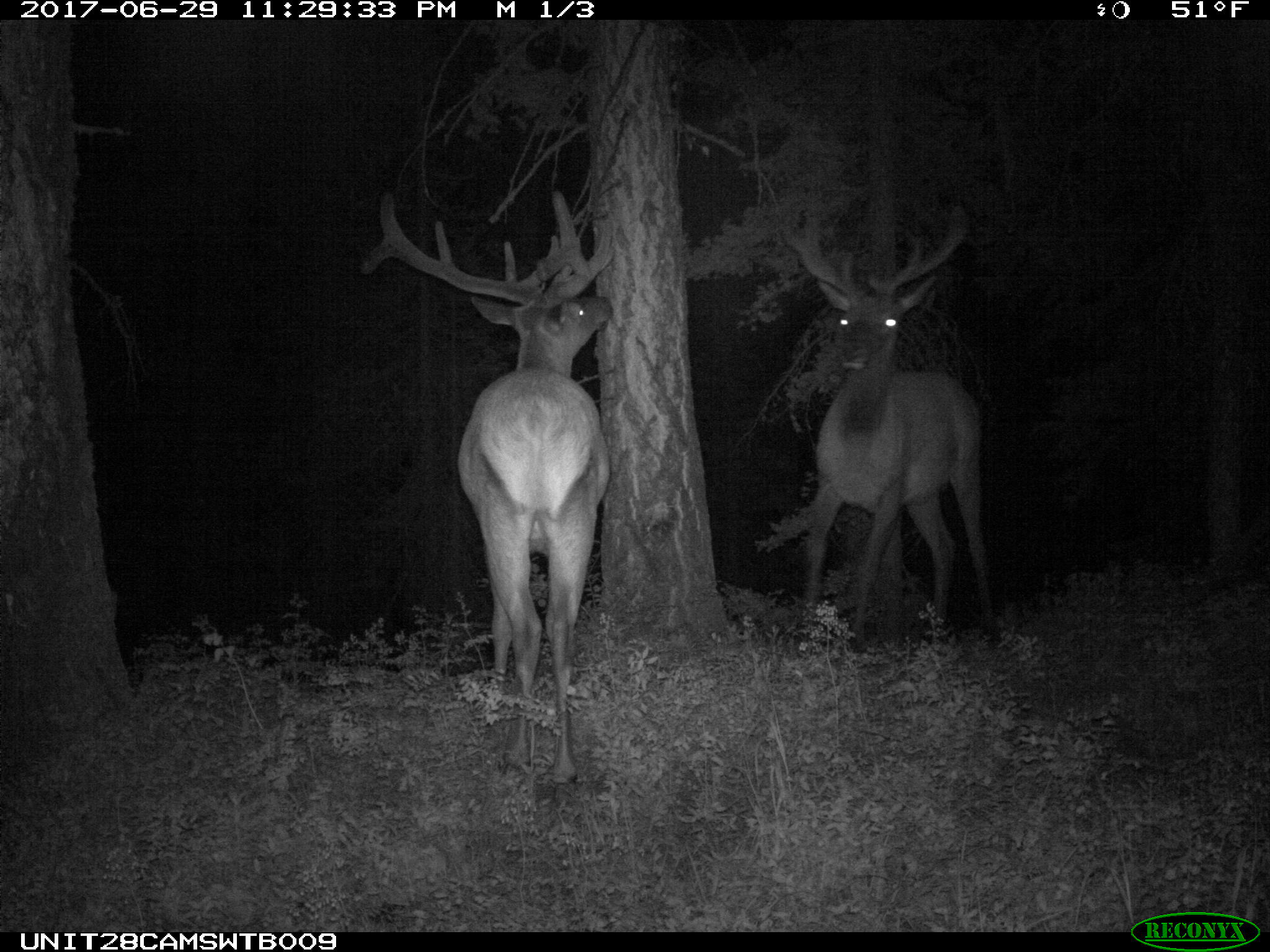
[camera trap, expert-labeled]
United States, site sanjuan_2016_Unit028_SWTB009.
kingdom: Animalia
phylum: Chordata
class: Mammalia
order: Artiodactyla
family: Cervidae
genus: Cervus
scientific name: Cervus elaphus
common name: red deer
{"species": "Cervus elaphus (red deer)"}